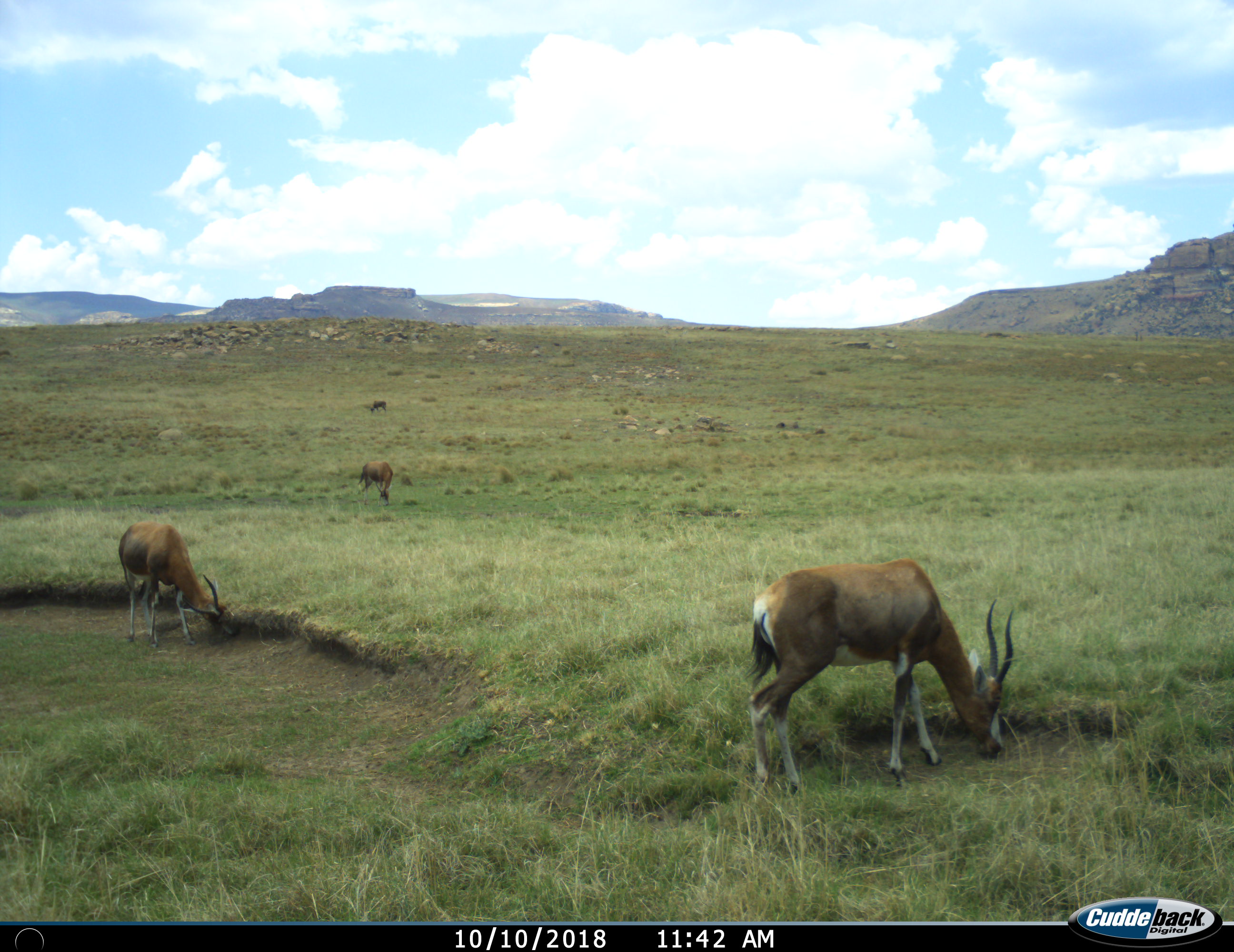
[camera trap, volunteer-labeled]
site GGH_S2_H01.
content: unidentified animal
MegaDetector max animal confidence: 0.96